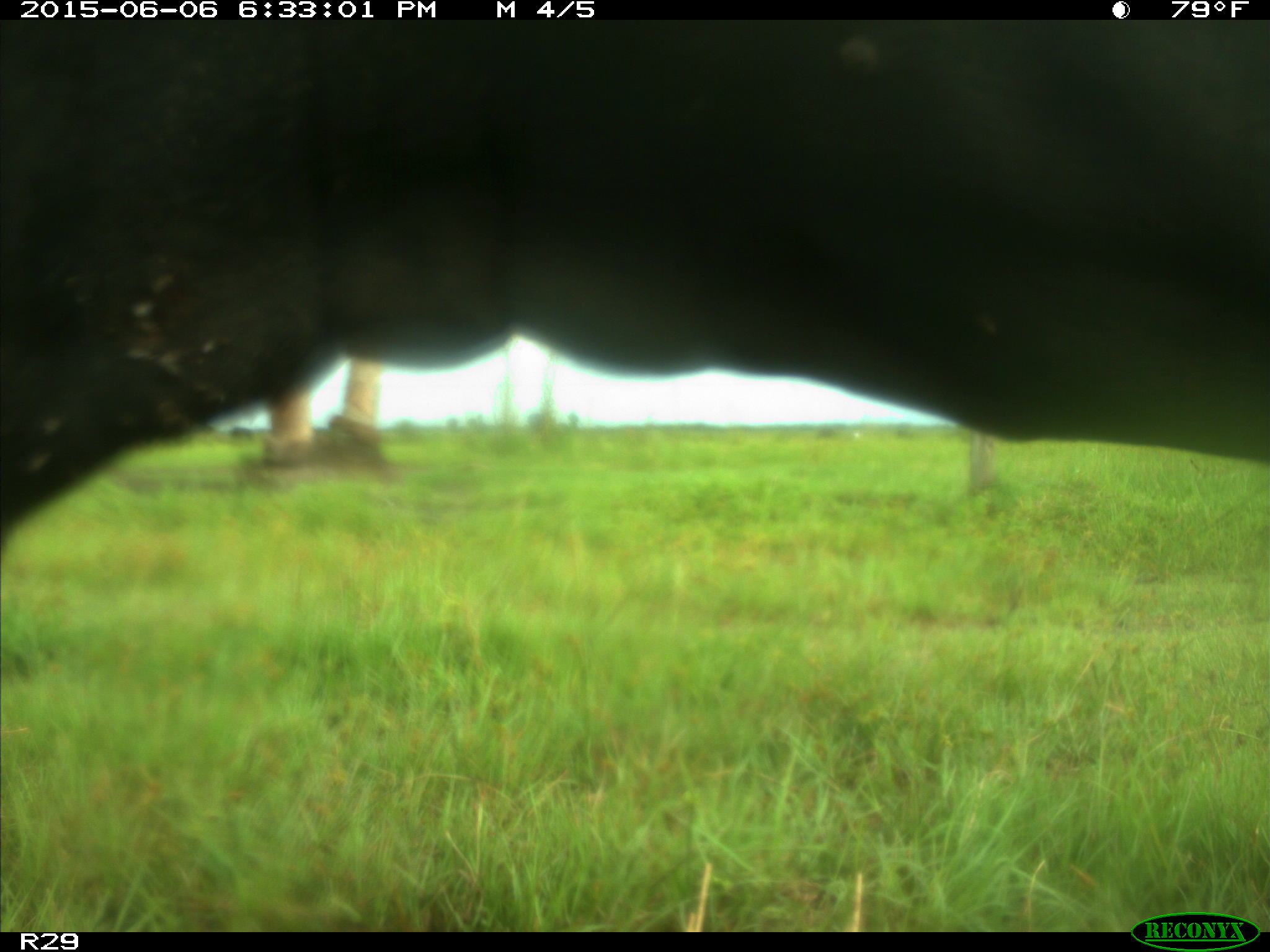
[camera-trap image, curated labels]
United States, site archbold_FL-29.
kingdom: Animalia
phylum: Chordata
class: Mammalia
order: Artiodactyla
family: Bovidae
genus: Bos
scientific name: Bos taurus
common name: domestic cow